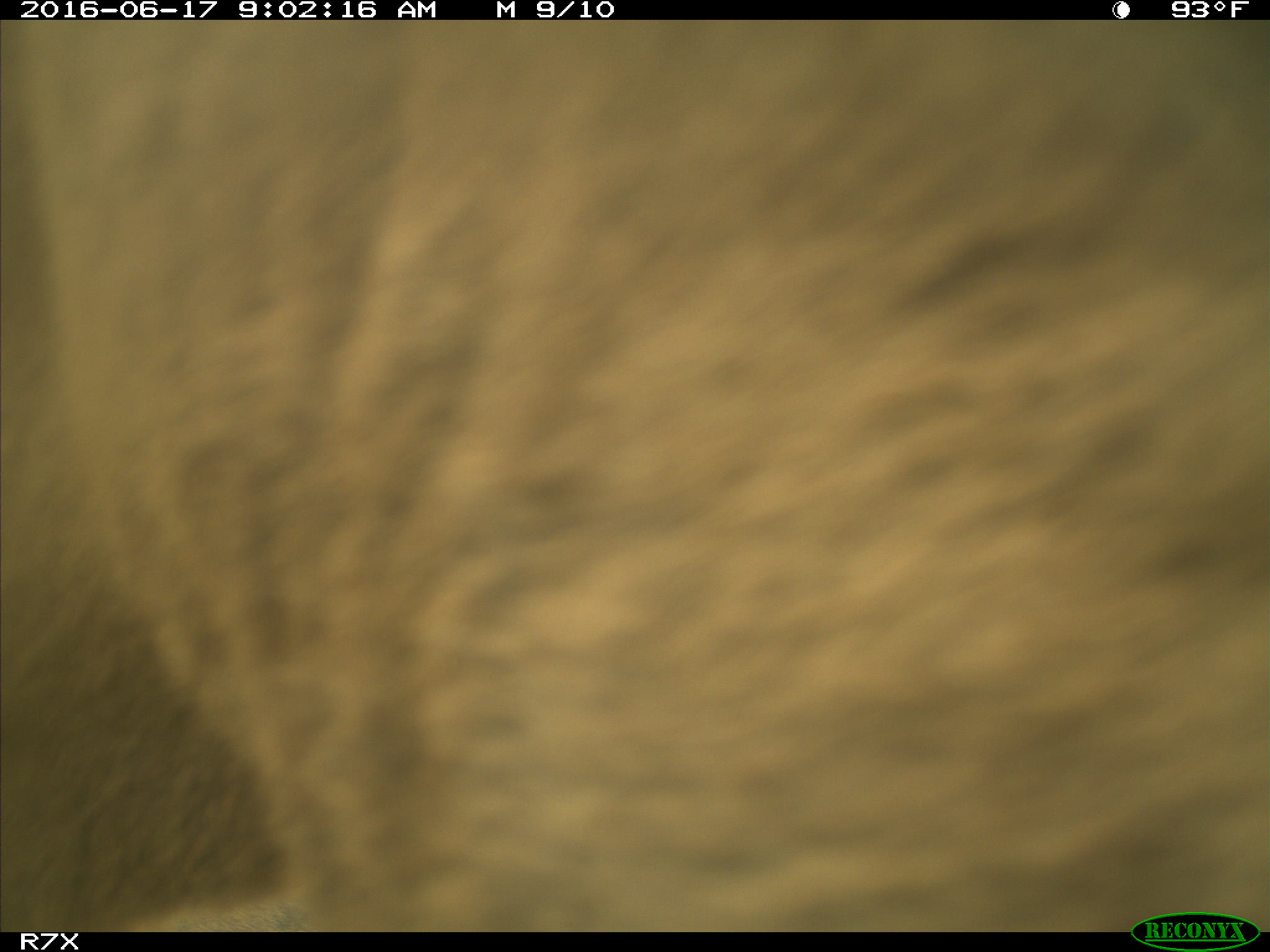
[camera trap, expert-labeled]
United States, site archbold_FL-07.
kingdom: Animalia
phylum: Chordata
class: Mammalia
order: Artiodactyla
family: Bovidae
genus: Bos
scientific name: Bos taurus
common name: domestic cow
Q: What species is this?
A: Bos taurus (domestic cow).